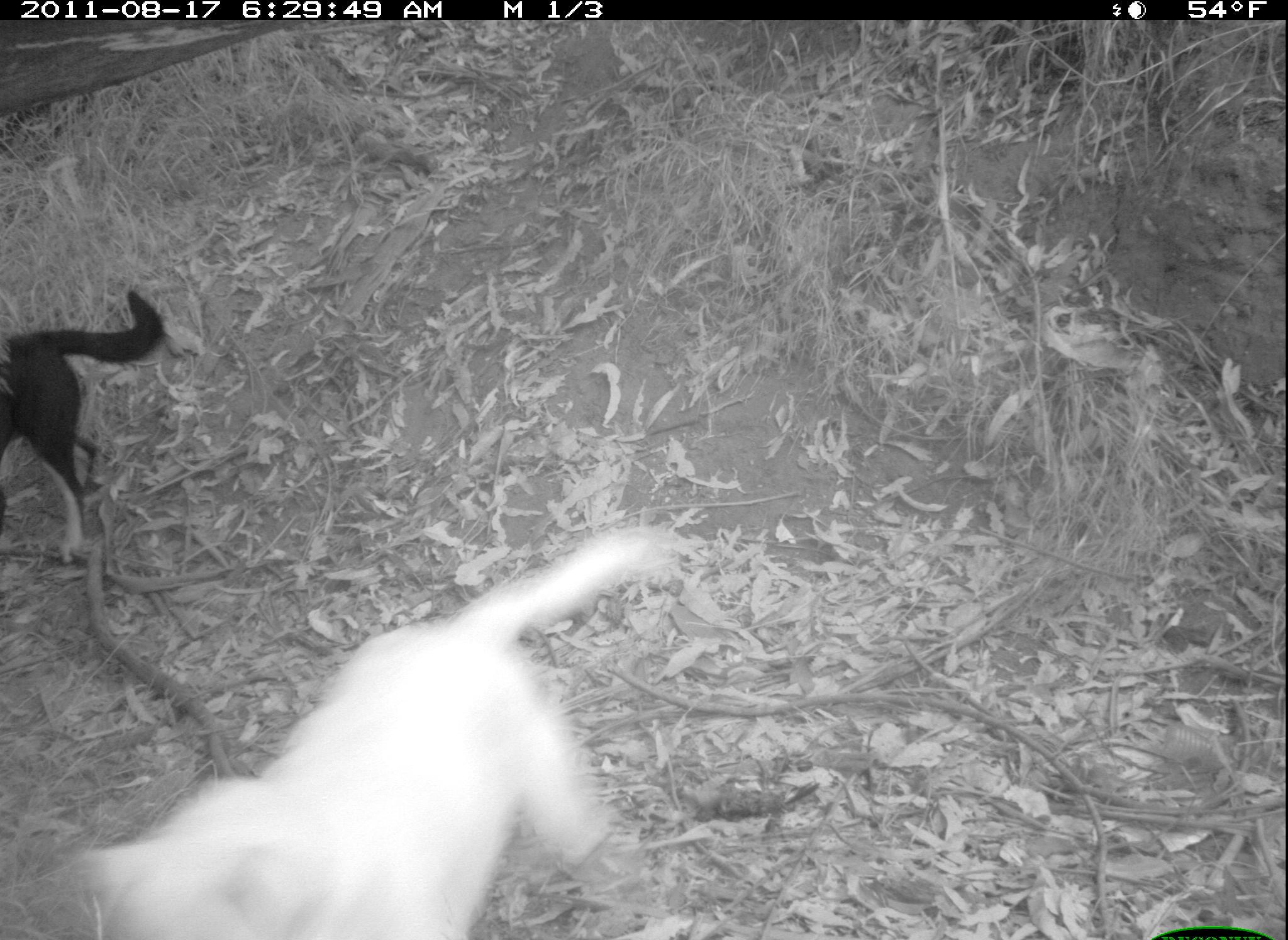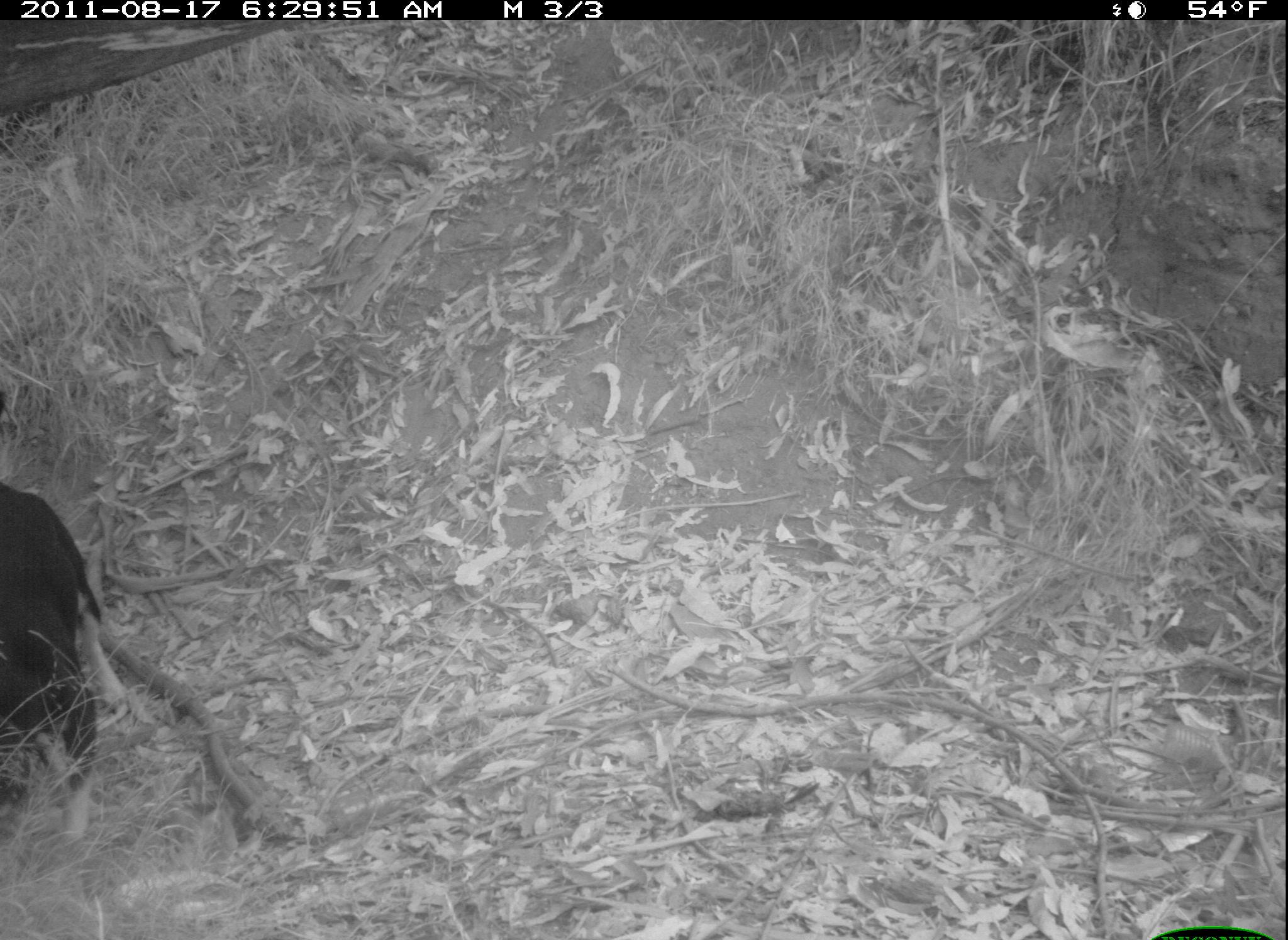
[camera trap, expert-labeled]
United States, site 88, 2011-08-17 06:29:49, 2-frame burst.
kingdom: Animalia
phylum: Chordata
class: Mammalia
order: Carnivora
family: Canidae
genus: Canis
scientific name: Canis familiaris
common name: domestic dog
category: dog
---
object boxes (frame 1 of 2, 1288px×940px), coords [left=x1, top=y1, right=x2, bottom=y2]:
dog: [left=74, top=525, right=694, bottom=937]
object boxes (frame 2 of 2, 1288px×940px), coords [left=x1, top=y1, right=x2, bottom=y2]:
dog: [left=5, top=465, right=137, bottom=823]